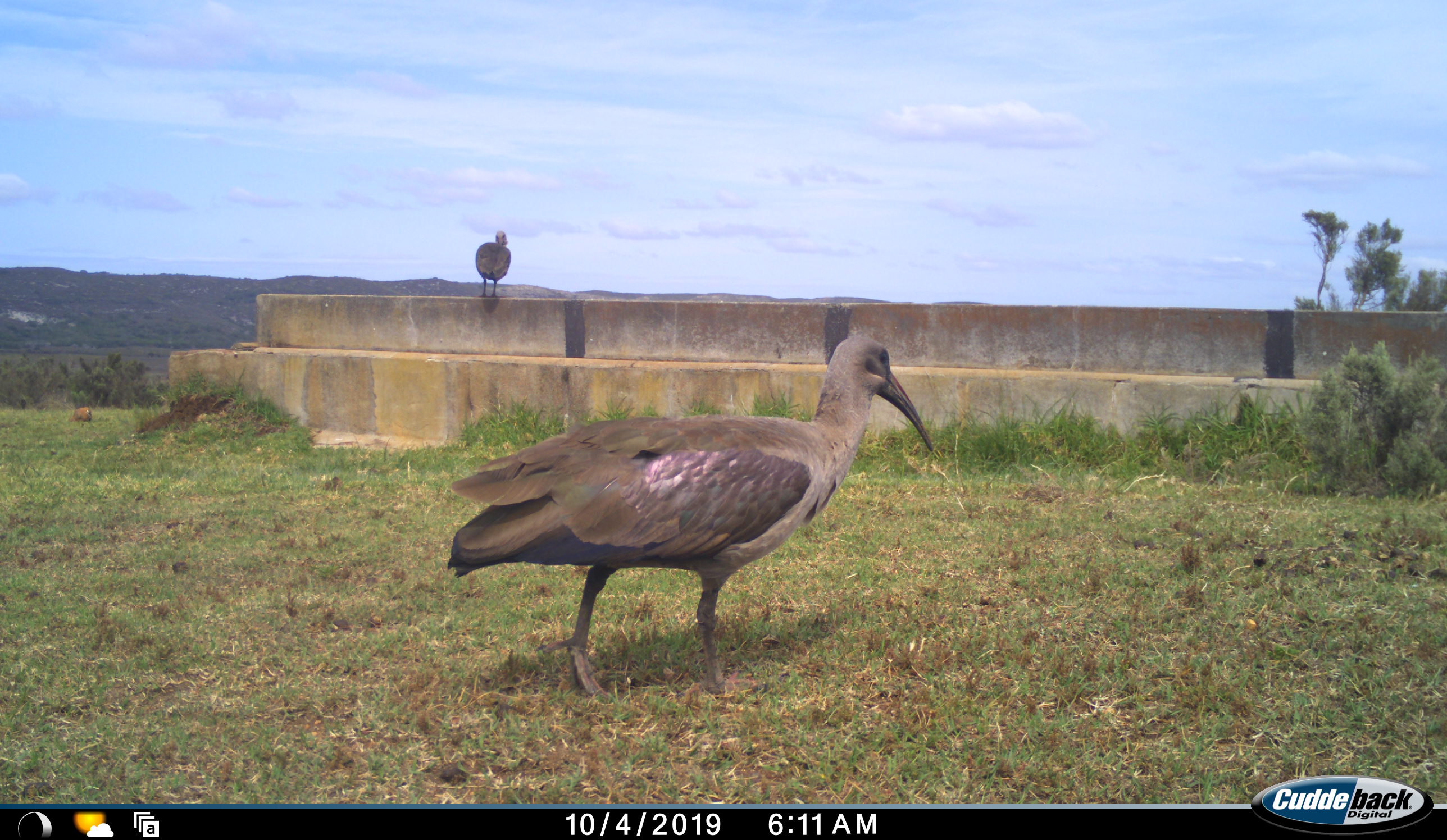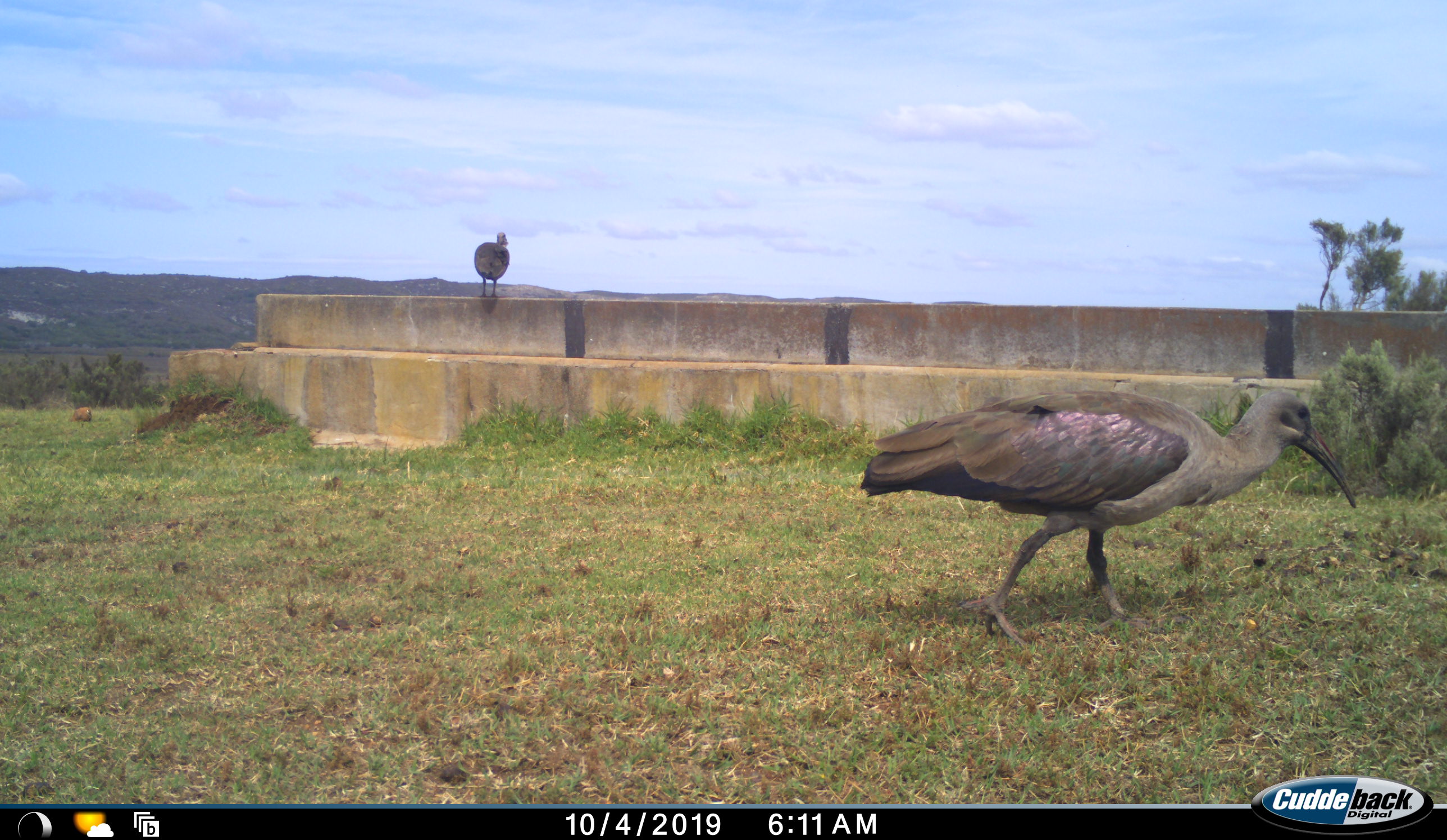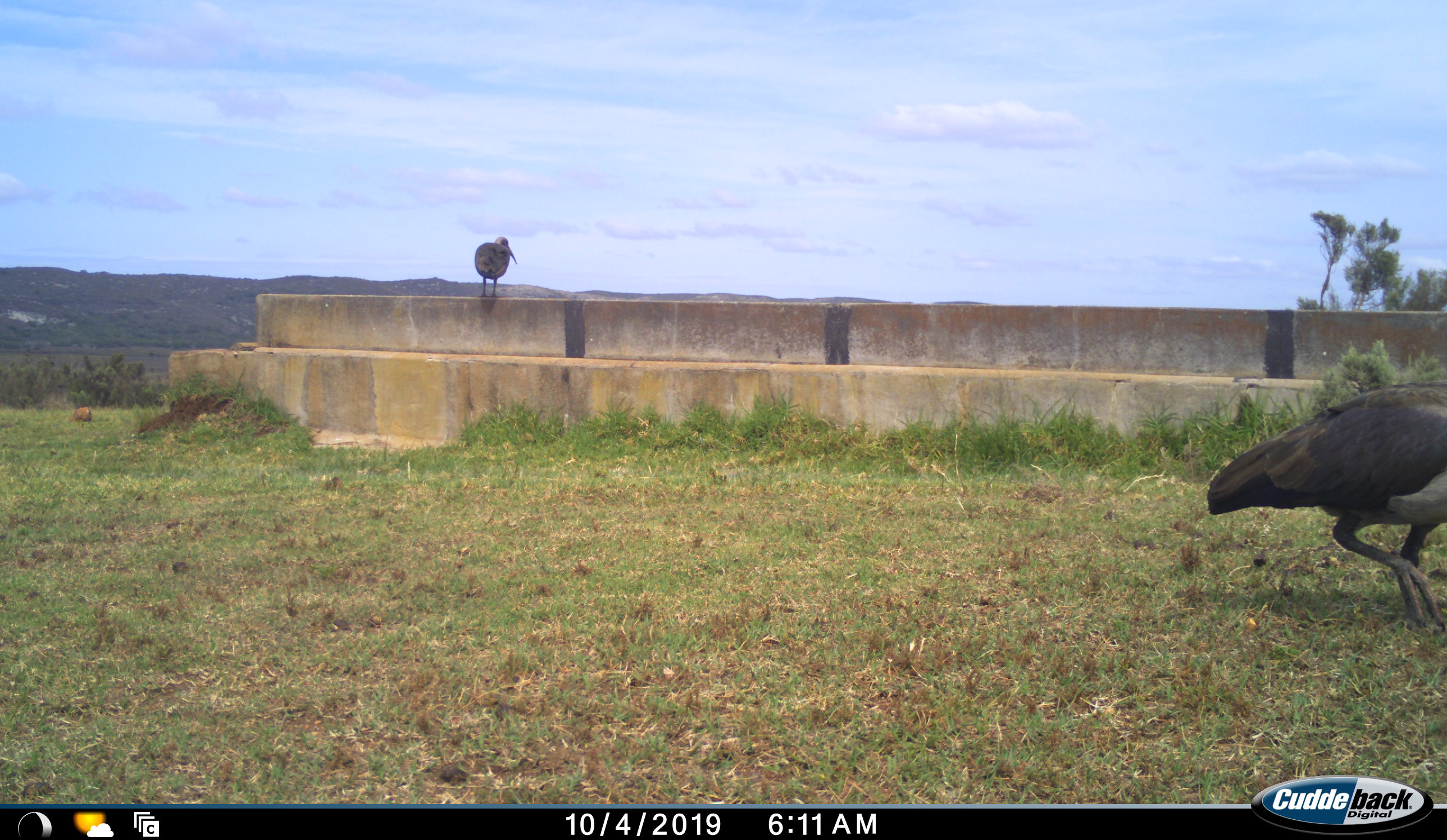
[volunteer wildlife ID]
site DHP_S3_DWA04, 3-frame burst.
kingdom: Animalia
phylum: Chordata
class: Aves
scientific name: Aves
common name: bird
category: birdother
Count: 2.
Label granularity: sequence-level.